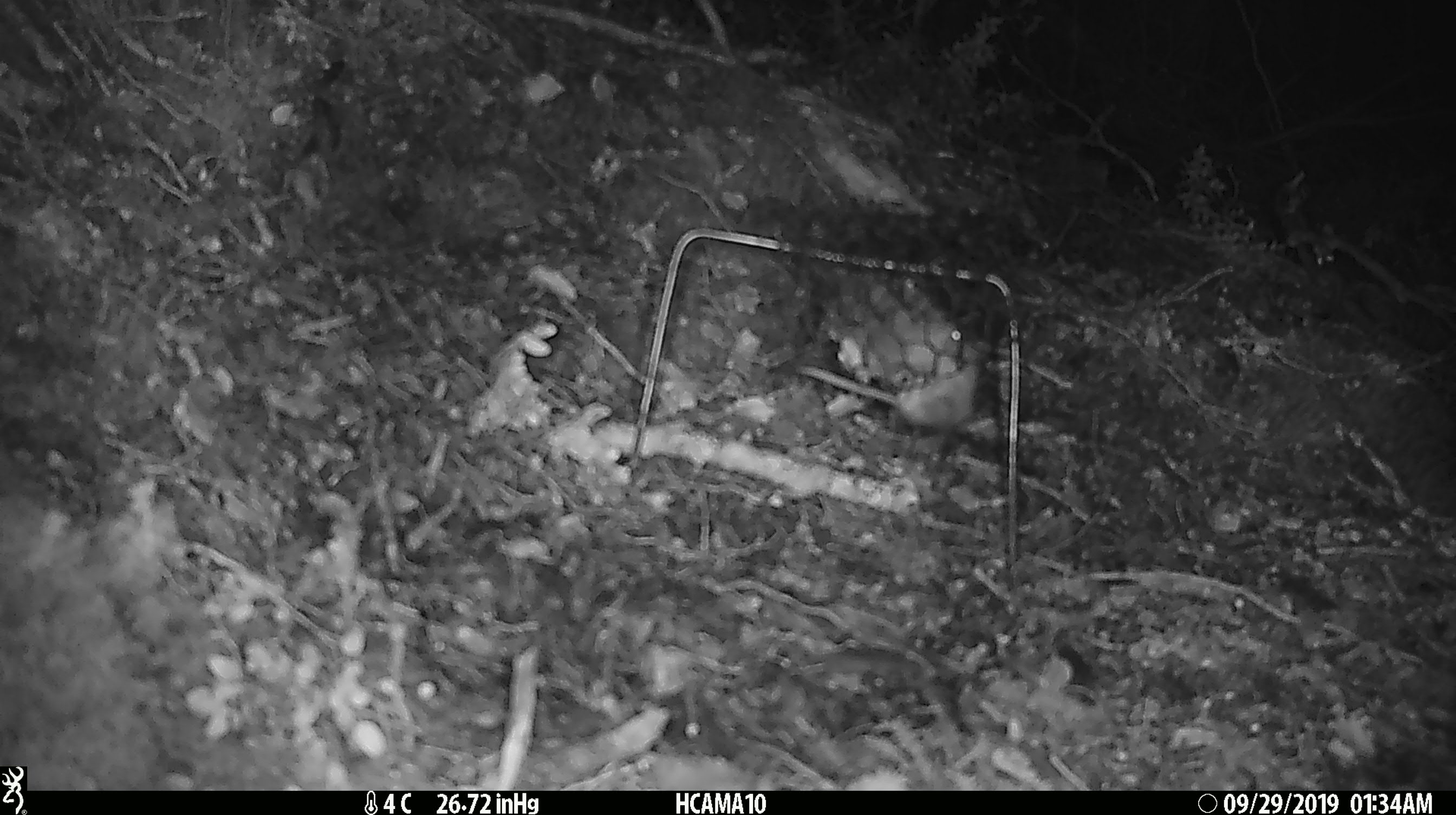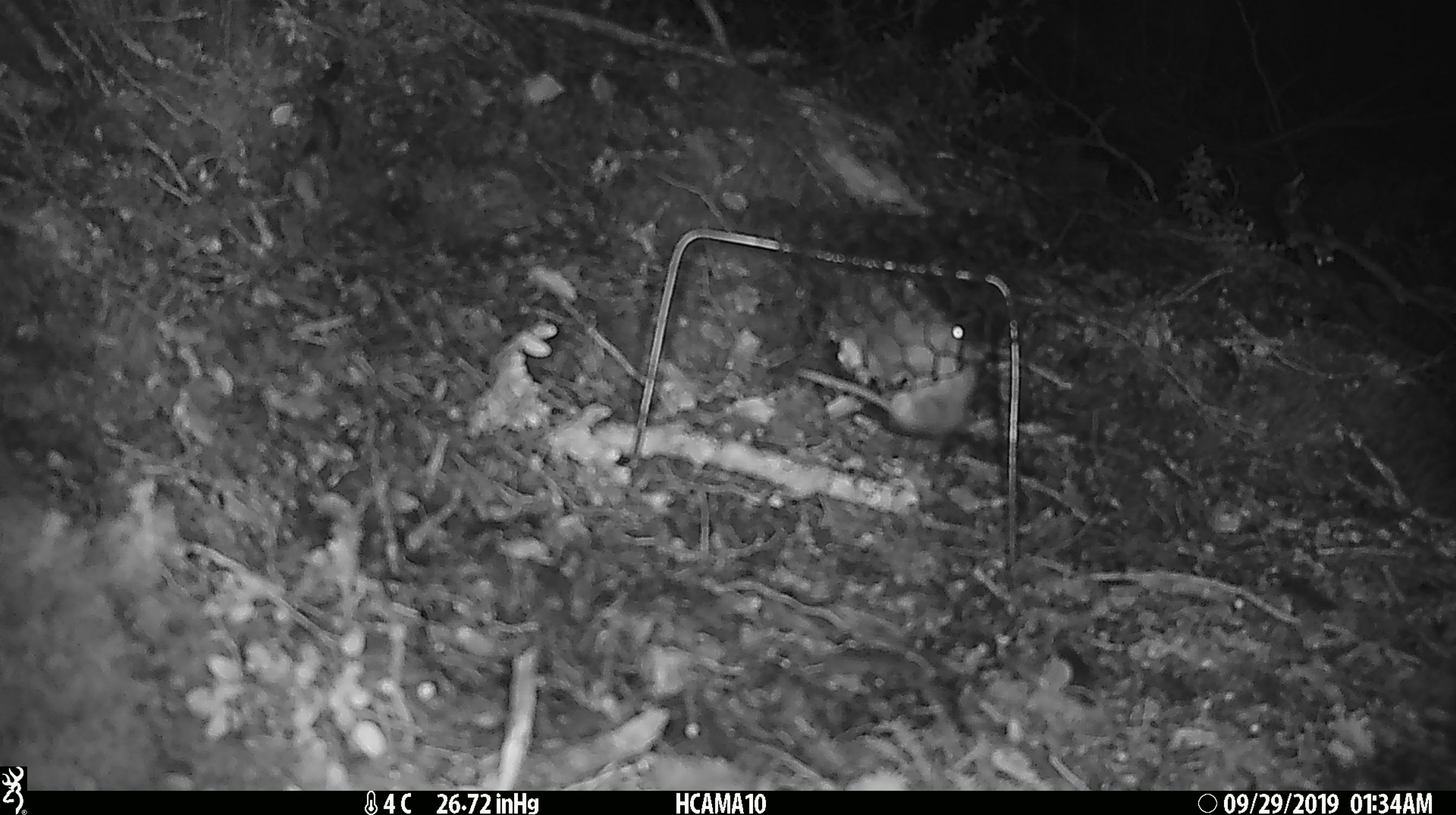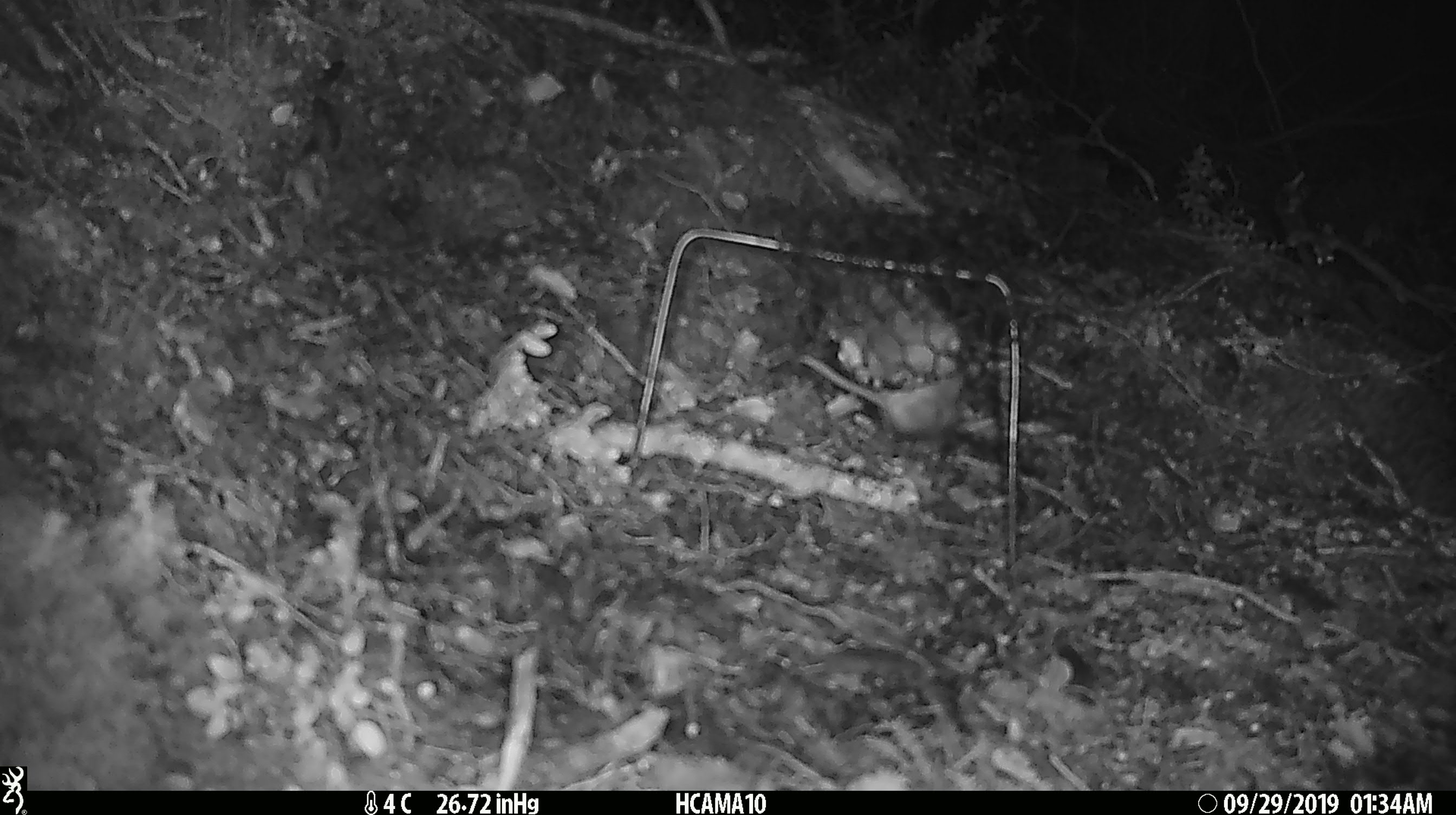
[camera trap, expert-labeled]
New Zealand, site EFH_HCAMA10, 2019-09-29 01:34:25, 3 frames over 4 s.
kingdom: Animalia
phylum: Chordata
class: Mammalia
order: Rodentia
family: Muridae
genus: Mus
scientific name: Mus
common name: mouse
Mouse (Mus).